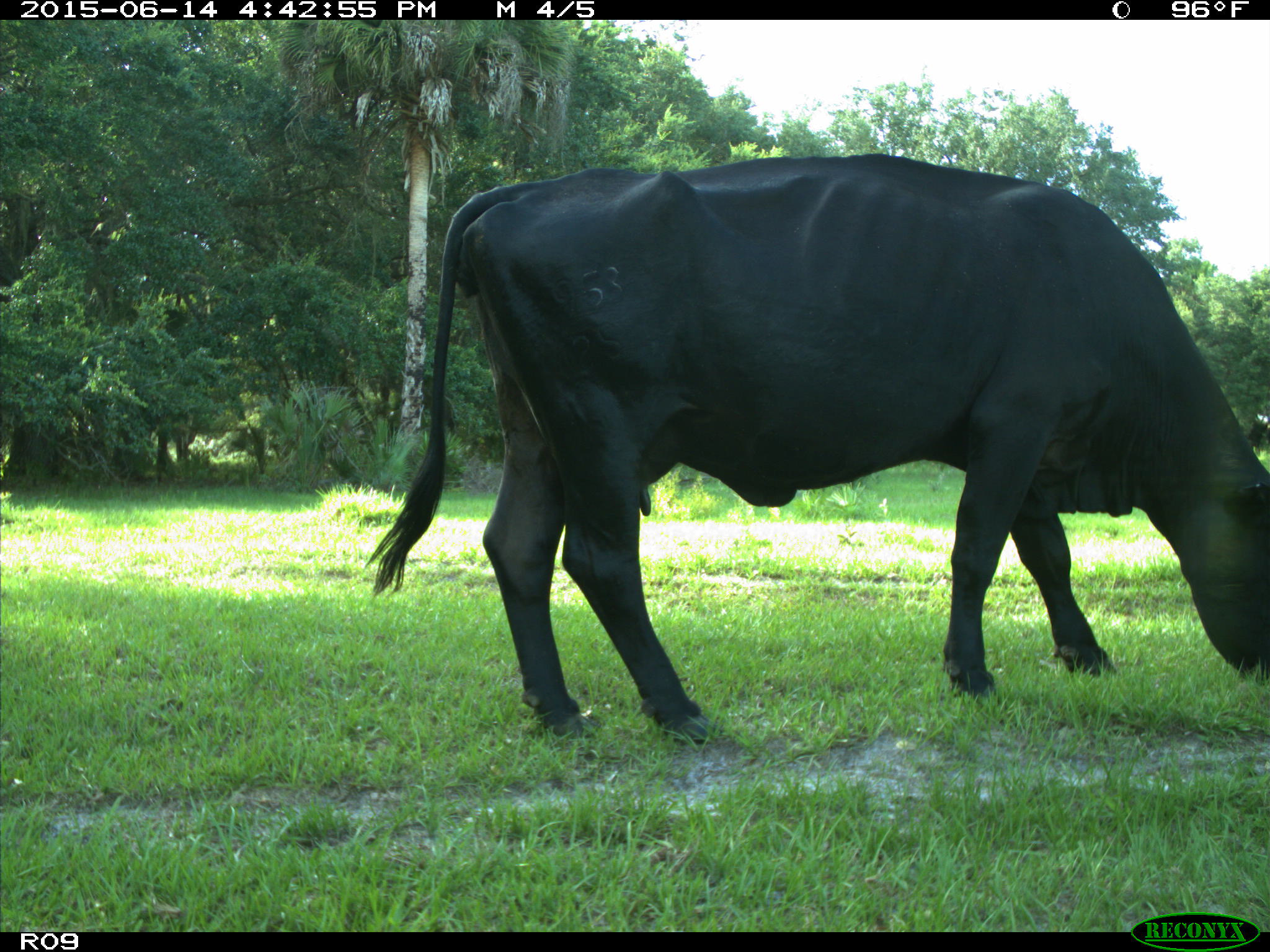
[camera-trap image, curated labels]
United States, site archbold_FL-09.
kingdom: Animalia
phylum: Chordata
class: Mammalia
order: Artiodactyla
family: Bovidae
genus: Bos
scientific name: Bos taurus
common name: domestic cow